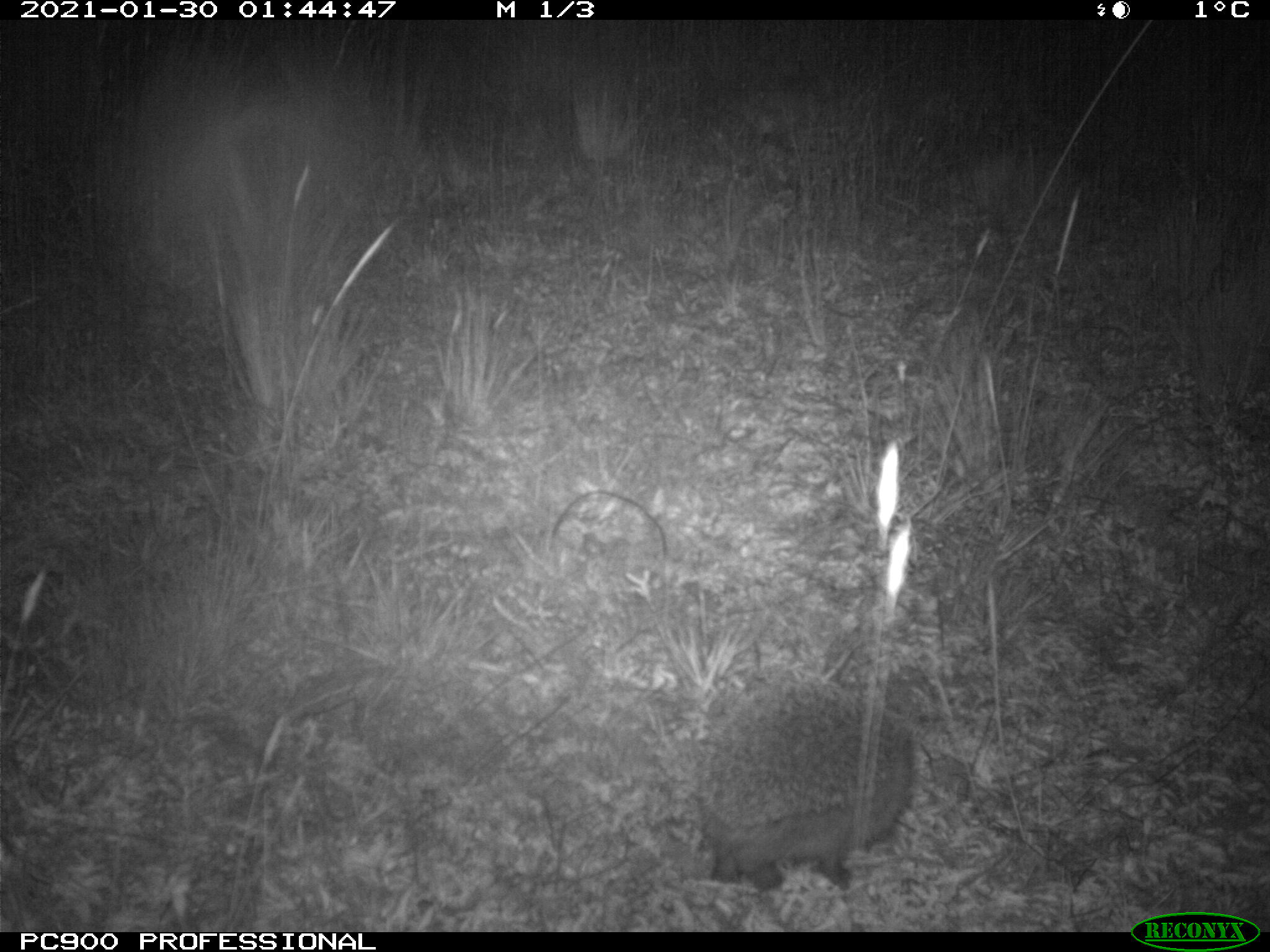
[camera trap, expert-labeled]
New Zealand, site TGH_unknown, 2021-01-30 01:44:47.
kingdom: Animalia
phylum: Chordata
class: Mammalia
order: Eulipotyphla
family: Erinaceidae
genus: Erinaceus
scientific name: Erinaceus europaeus europaeus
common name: european hedgehog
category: hedgehog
Hedgehog (european hedgehog) (Erinaceus europaeus europaeus).